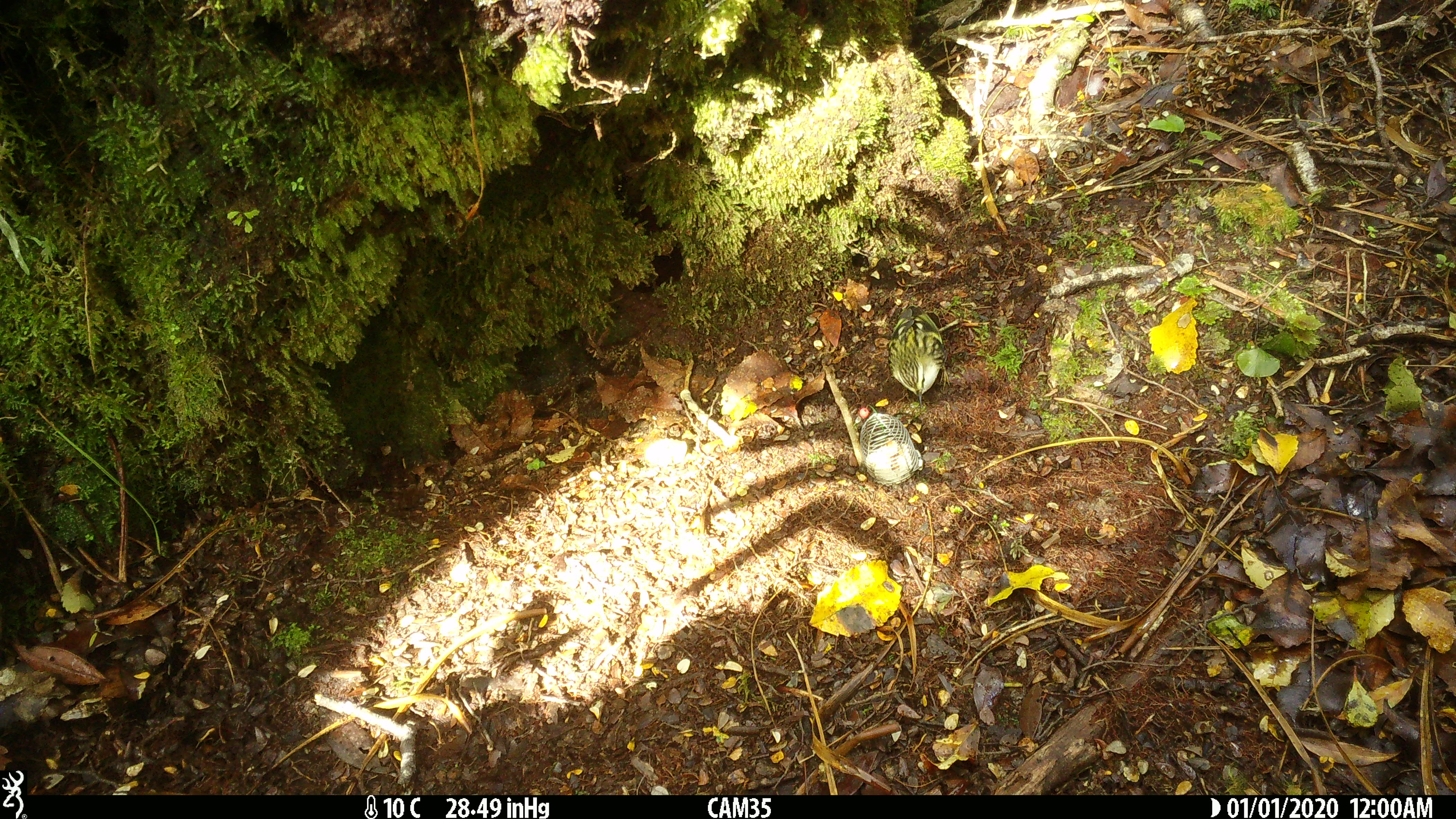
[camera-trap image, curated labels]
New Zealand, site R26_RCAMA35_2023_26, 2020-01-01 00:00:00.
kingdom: Animalia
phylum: Chordata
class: Aves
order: Passeriformes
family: Acanthisittidae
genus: Acanthisitta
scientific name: Acanthisitta chloris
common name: rifleman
Rifleman (Acanthisitta chloris).